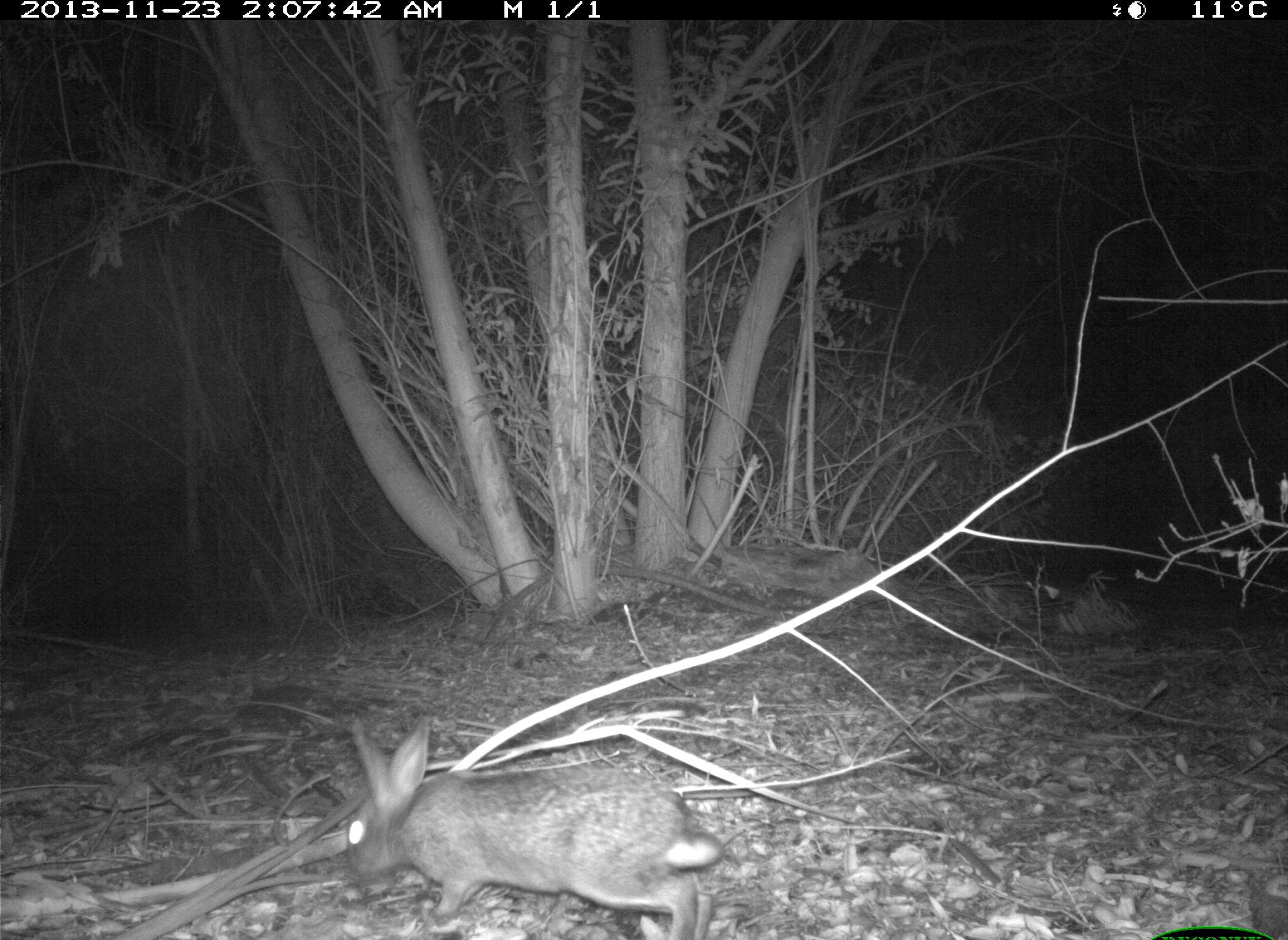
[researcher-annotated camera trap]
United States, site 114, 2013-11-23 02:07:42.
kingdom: Animalia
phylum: Chordata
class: Mammalia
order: Lagomorpha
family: Leporidae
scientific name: Leporidae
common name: rabbits and hares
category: rabbit